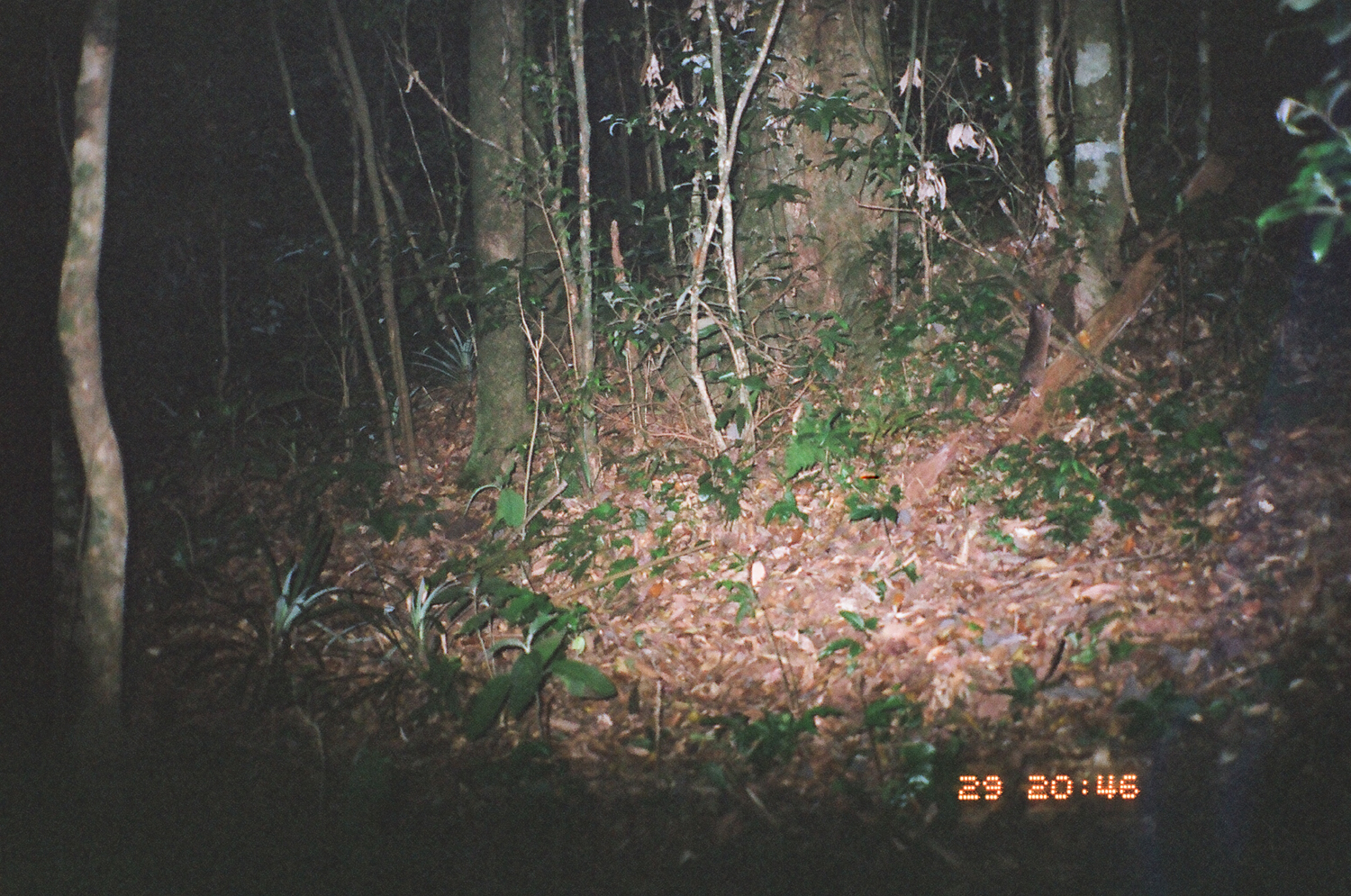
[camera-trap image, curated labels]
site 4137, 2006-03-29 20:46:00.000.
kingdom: Animalia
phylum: Chordata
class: Mammalia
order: Rodentia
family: Muridae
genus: Rattus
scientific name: Rattus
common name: rodent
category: unknown rat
Unknown rat (rodent) (Rattus), count 1.